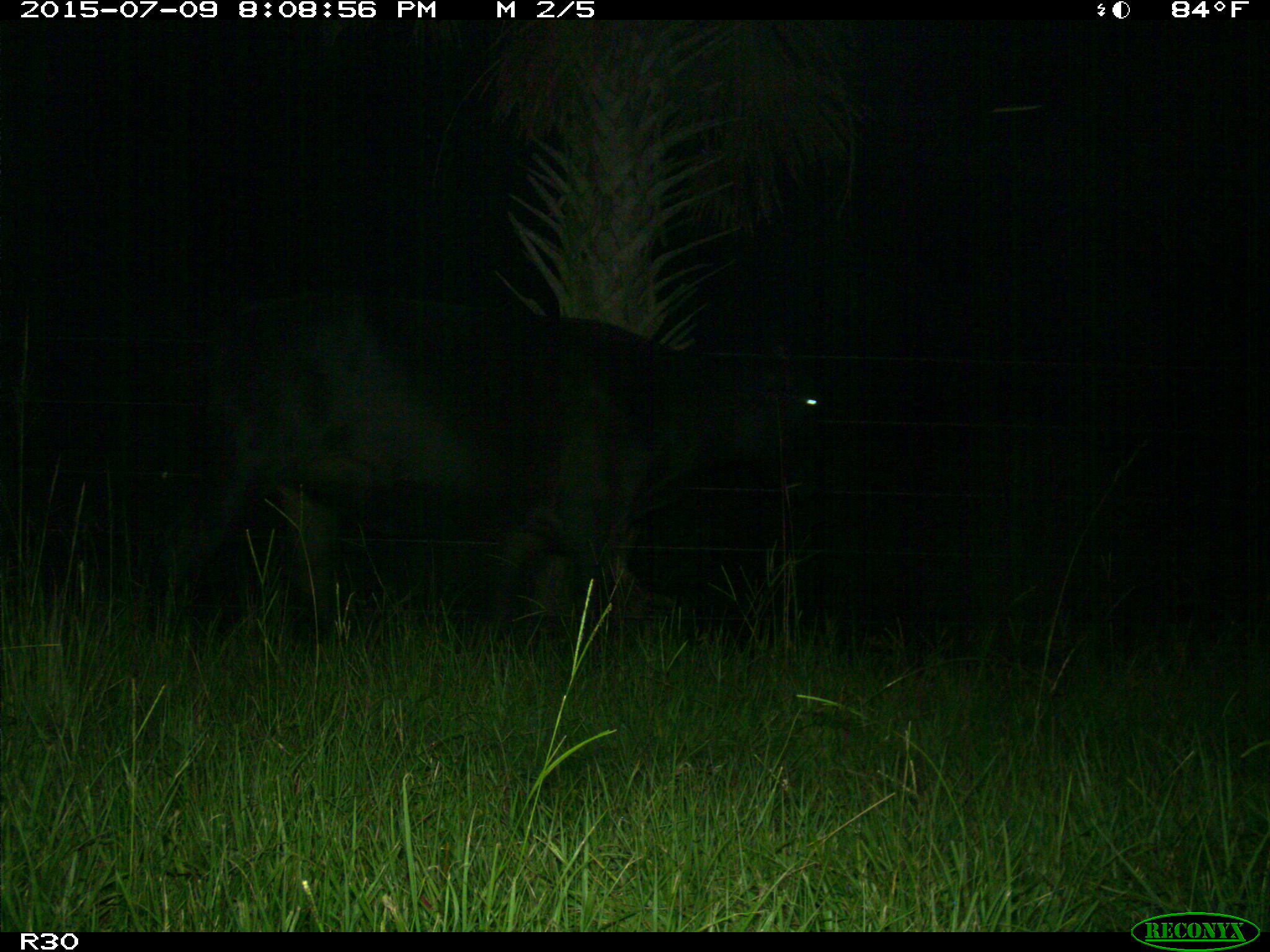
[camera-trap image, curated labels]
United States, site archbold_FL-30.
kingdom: Animalia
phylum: Chordata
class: Mammalia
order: Artiodactyla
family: Bovidae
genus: Bos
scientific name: Bos taurus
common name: domestic cow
Bos taurus (domestic cow).